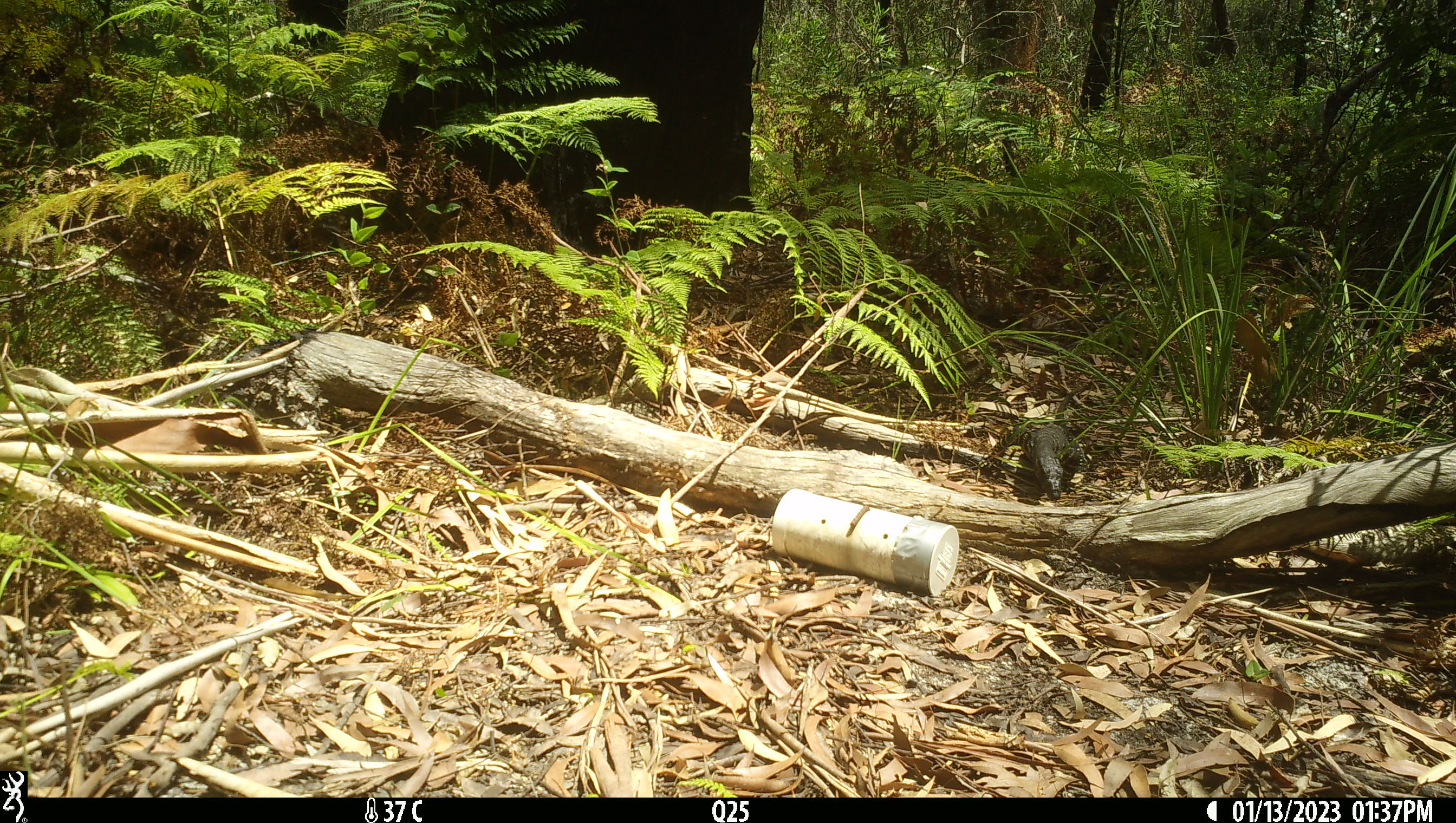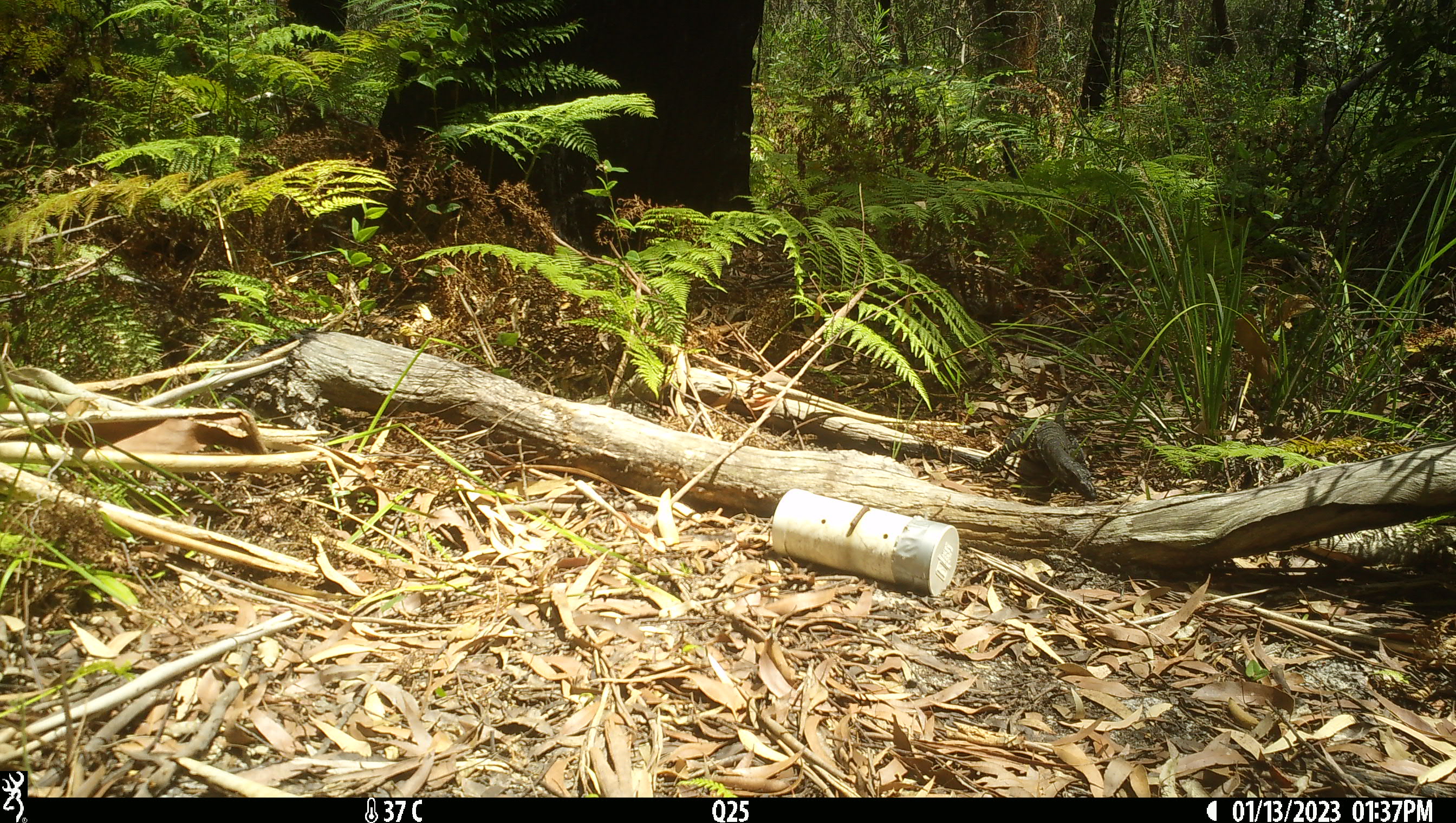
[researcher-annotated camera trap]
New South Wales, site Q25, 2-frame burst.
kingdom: Animalia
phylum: Chordata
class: Reptilia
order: Squamata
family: Varanidae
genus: Varanus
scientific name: Varanus varius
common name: lace monitor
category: goanna